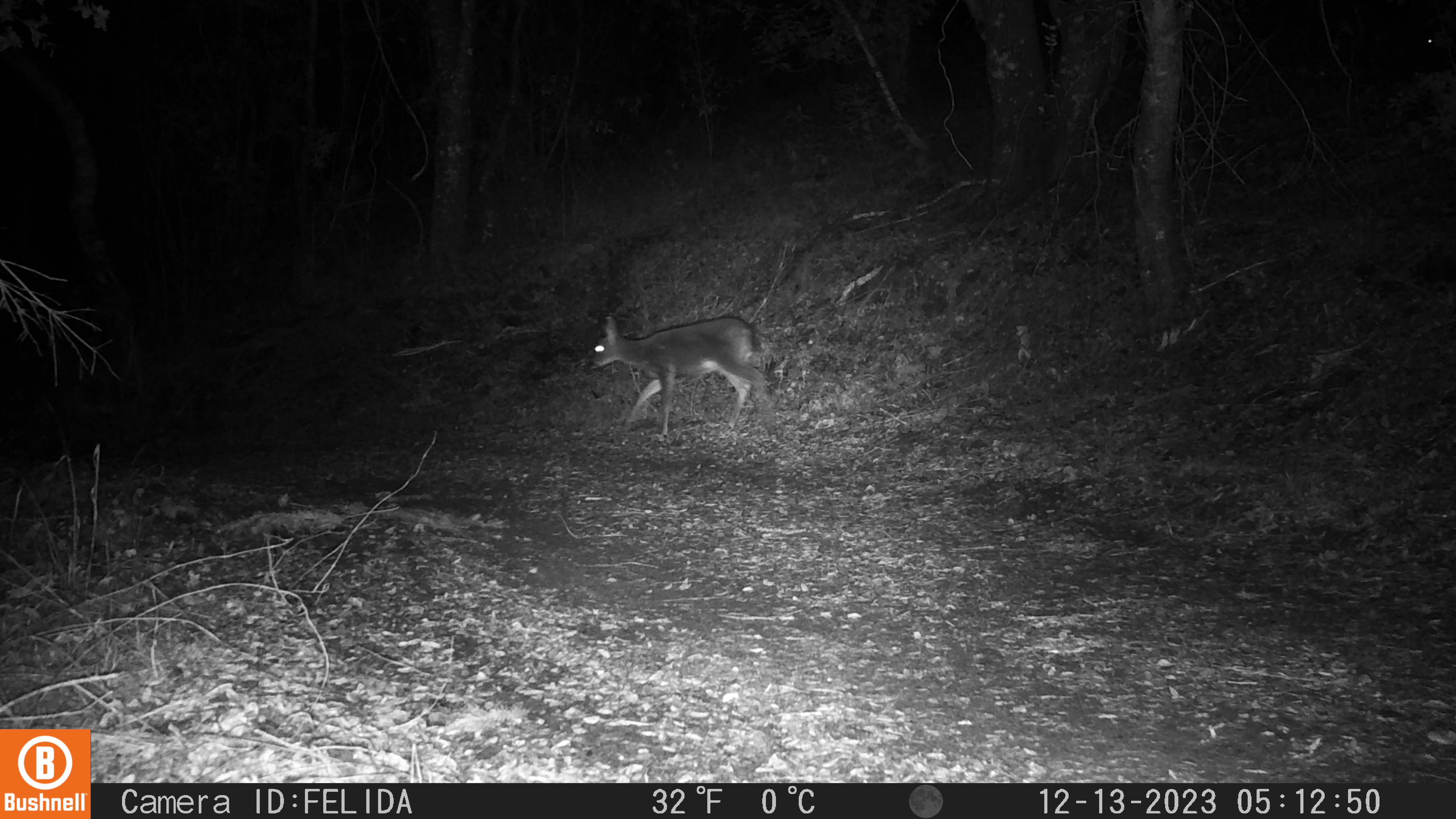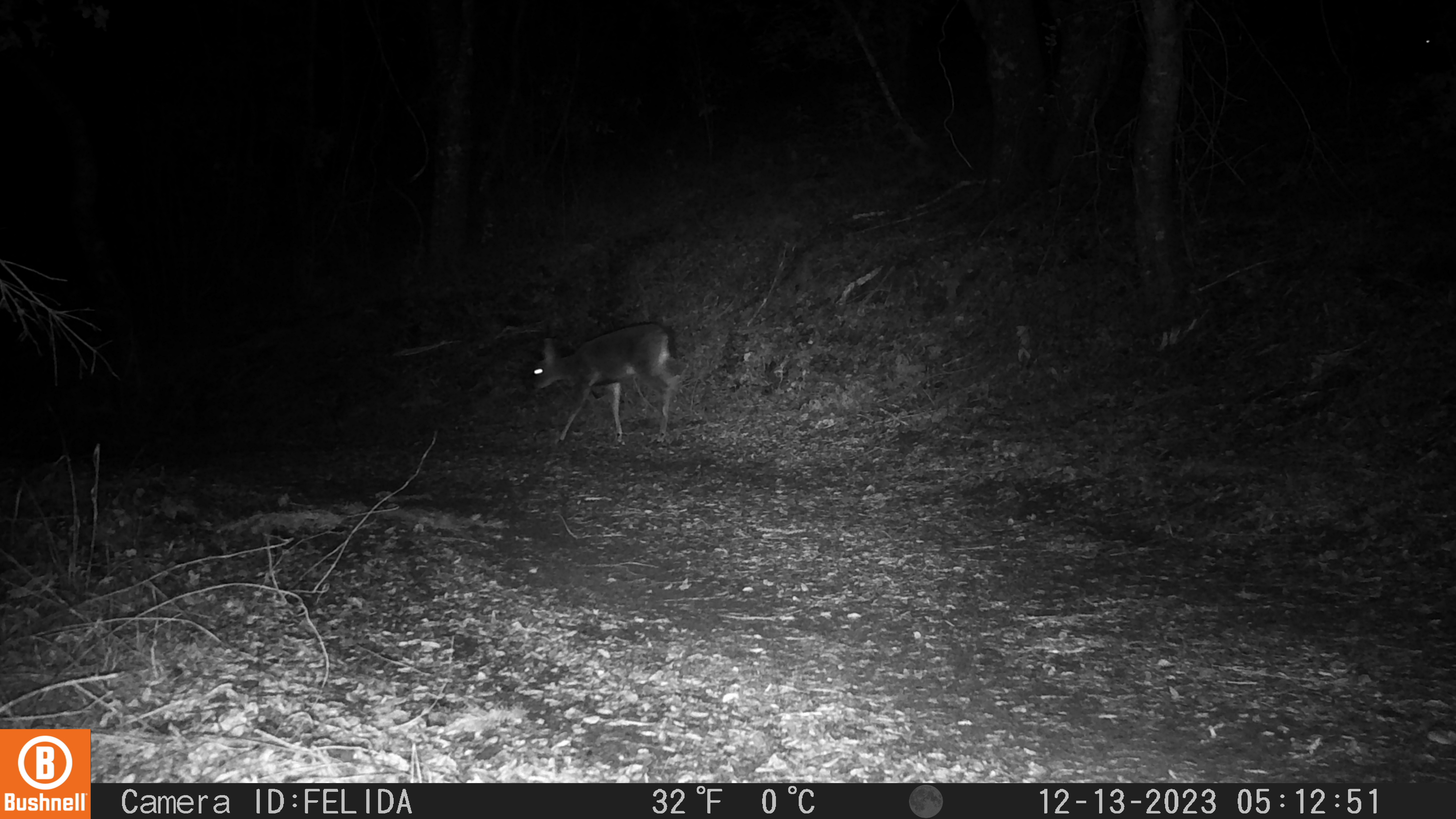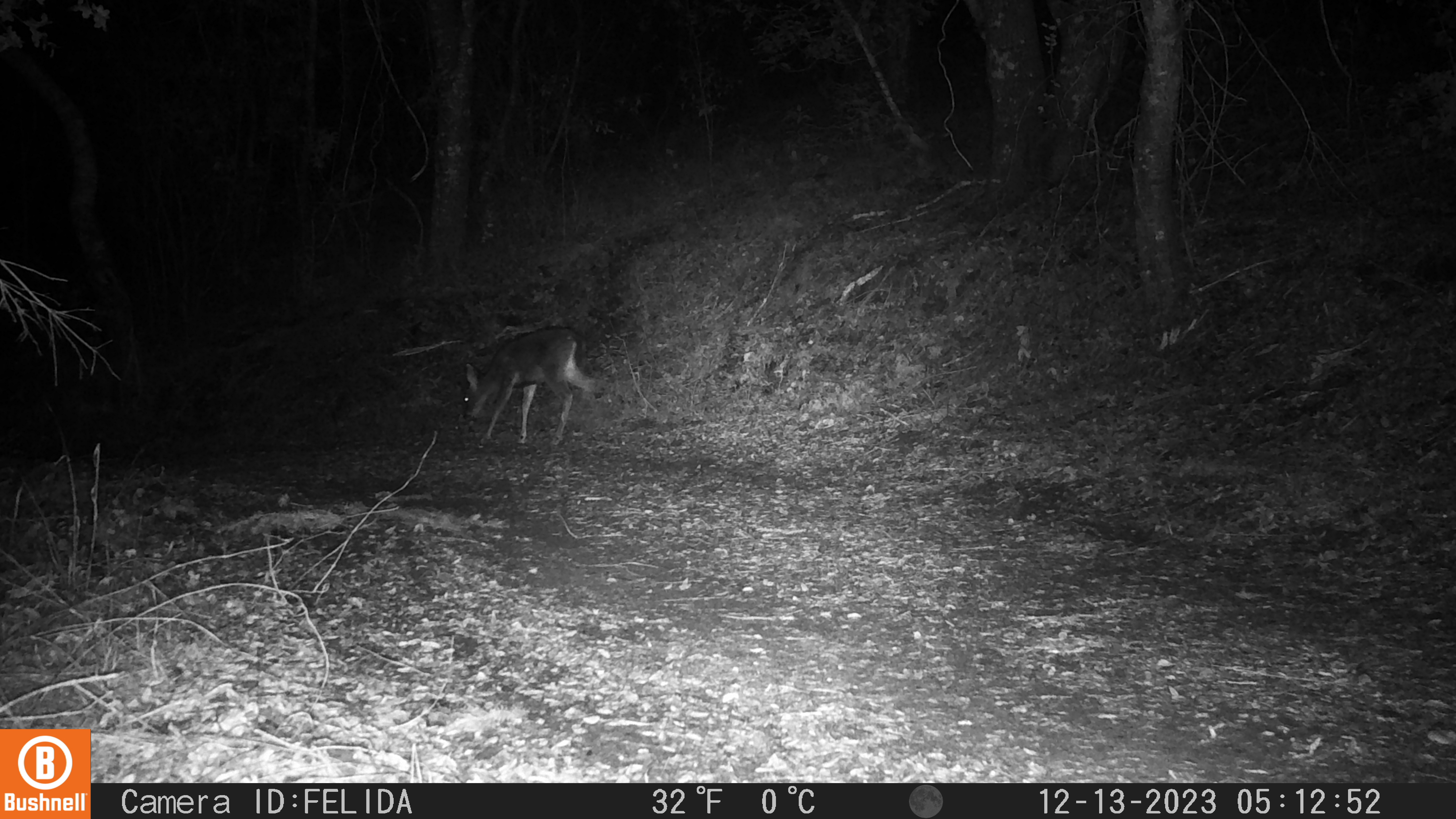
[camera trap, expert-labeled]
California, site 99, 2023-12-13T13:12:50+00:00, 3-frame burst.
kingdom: Animalia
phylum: Chordata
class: Mammalia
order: Artiodactyla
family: Cervidae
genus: Odocoileus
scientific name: Odocoileus hemionus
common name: mule deer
Mule deer (Odocoileus hemionus).